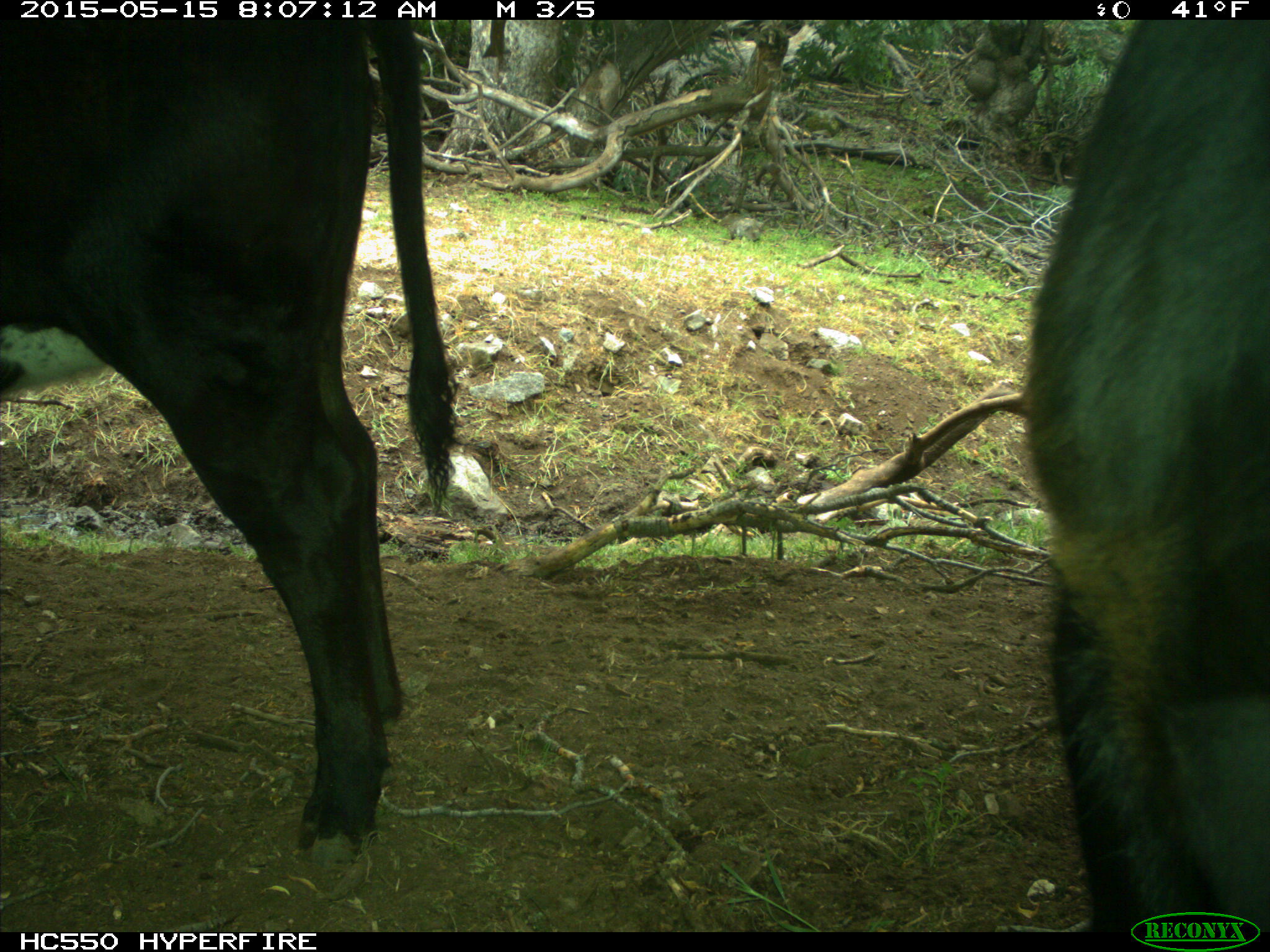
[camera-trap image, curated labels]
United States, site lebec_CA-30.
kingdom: Animalia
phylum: Chordata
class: Mammalia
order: Artiodactyla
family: Bovidae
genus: Bos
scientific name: Bos taurus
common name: domestic cow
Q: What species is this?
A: Bos taurus (domestic cow).